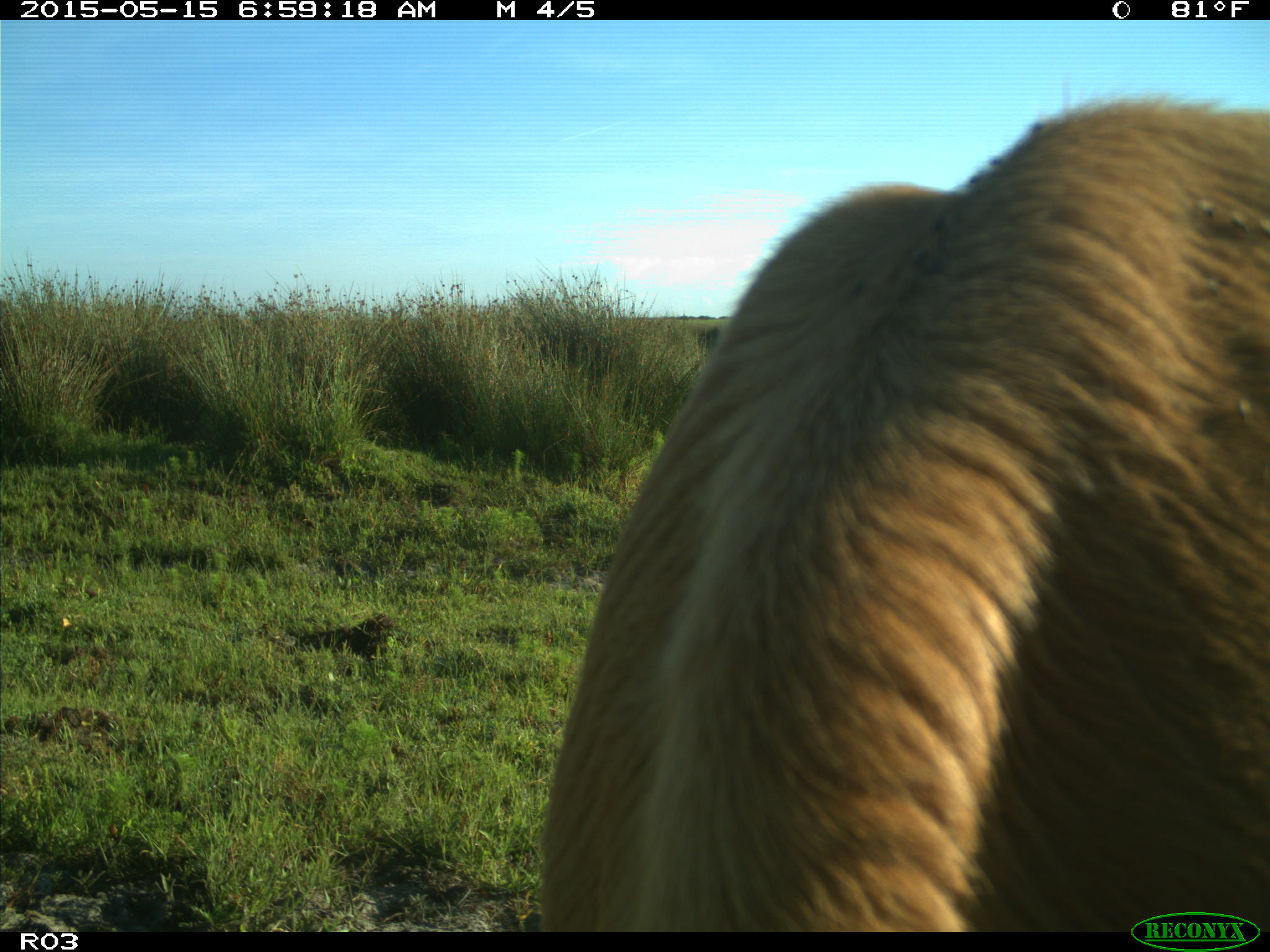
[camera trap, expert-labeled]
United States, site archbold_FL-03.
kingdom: Animalia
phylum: Chordata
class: Mammalia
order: Artiodactyla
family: Bovidae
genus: Bos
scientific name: Bos taurus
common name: domestic cow